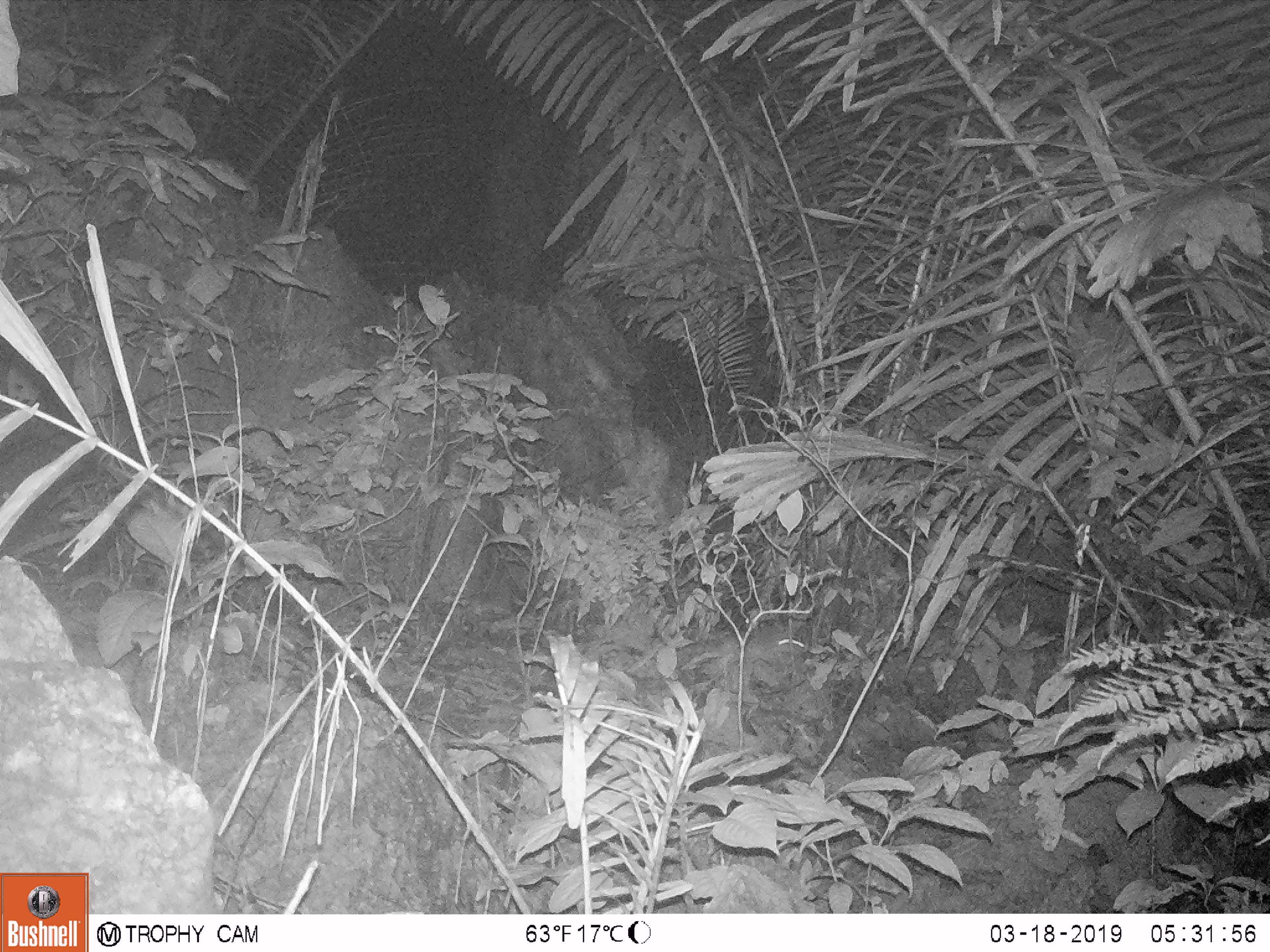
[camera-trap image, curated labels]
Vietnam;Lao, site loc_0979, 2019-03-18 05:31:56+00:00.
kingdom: Animalia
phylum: Chordata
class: Mammalia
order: Rodentia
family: Muridae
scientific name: Muridae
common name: old-world mice and rats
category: unidentified murid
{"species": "unidentified murid (old-world mice and rats) (Muridae)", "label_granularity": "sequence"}